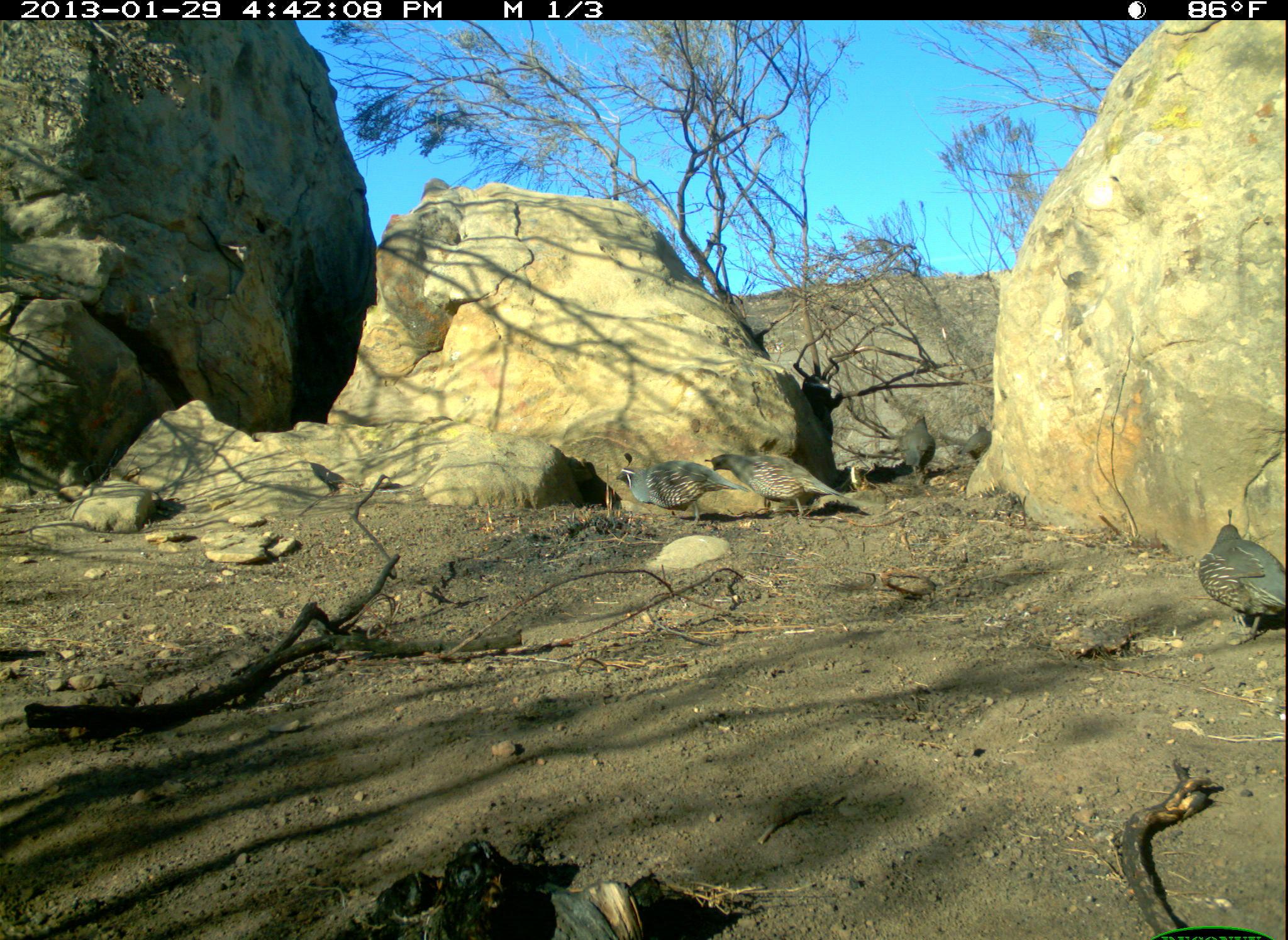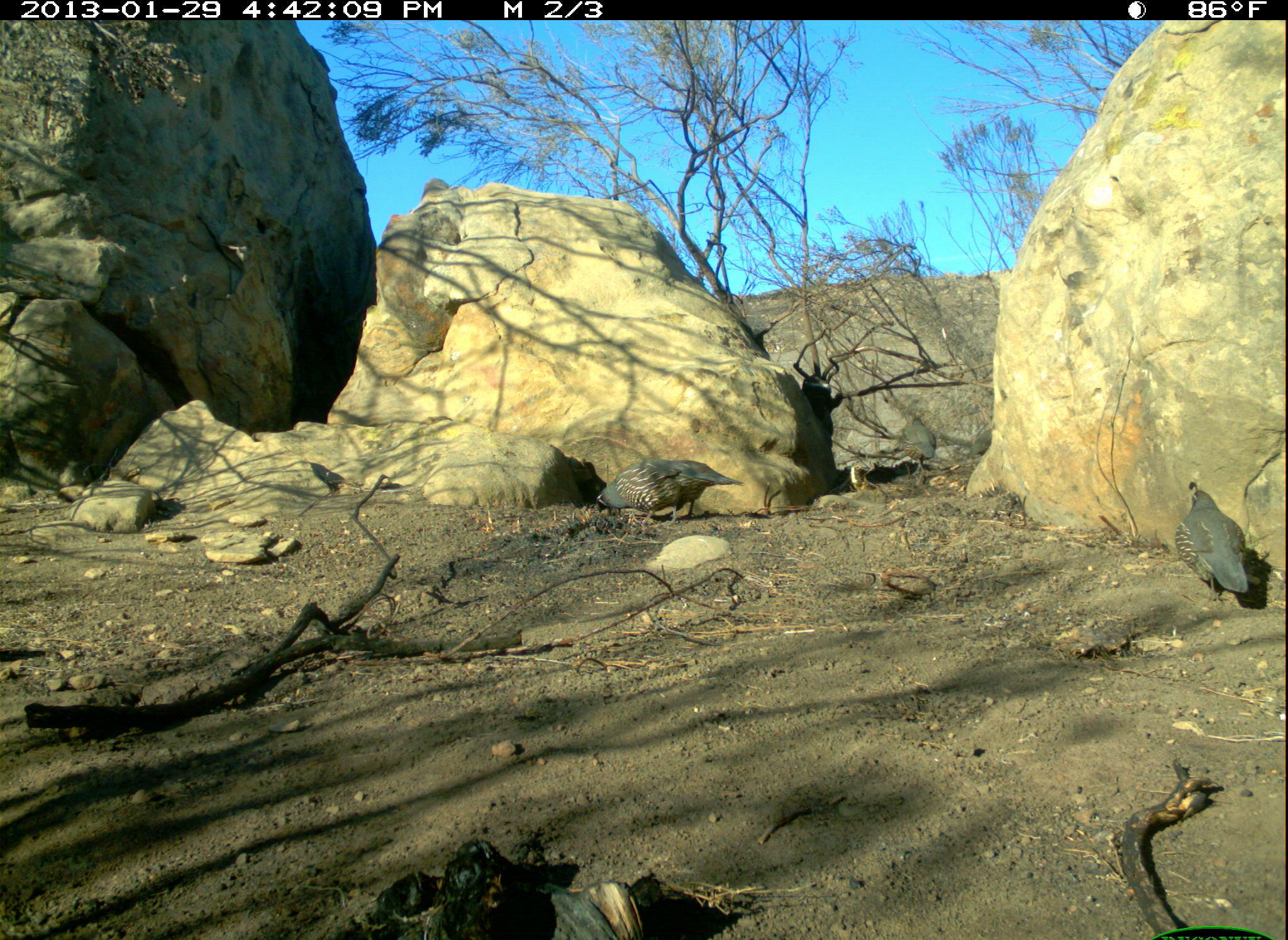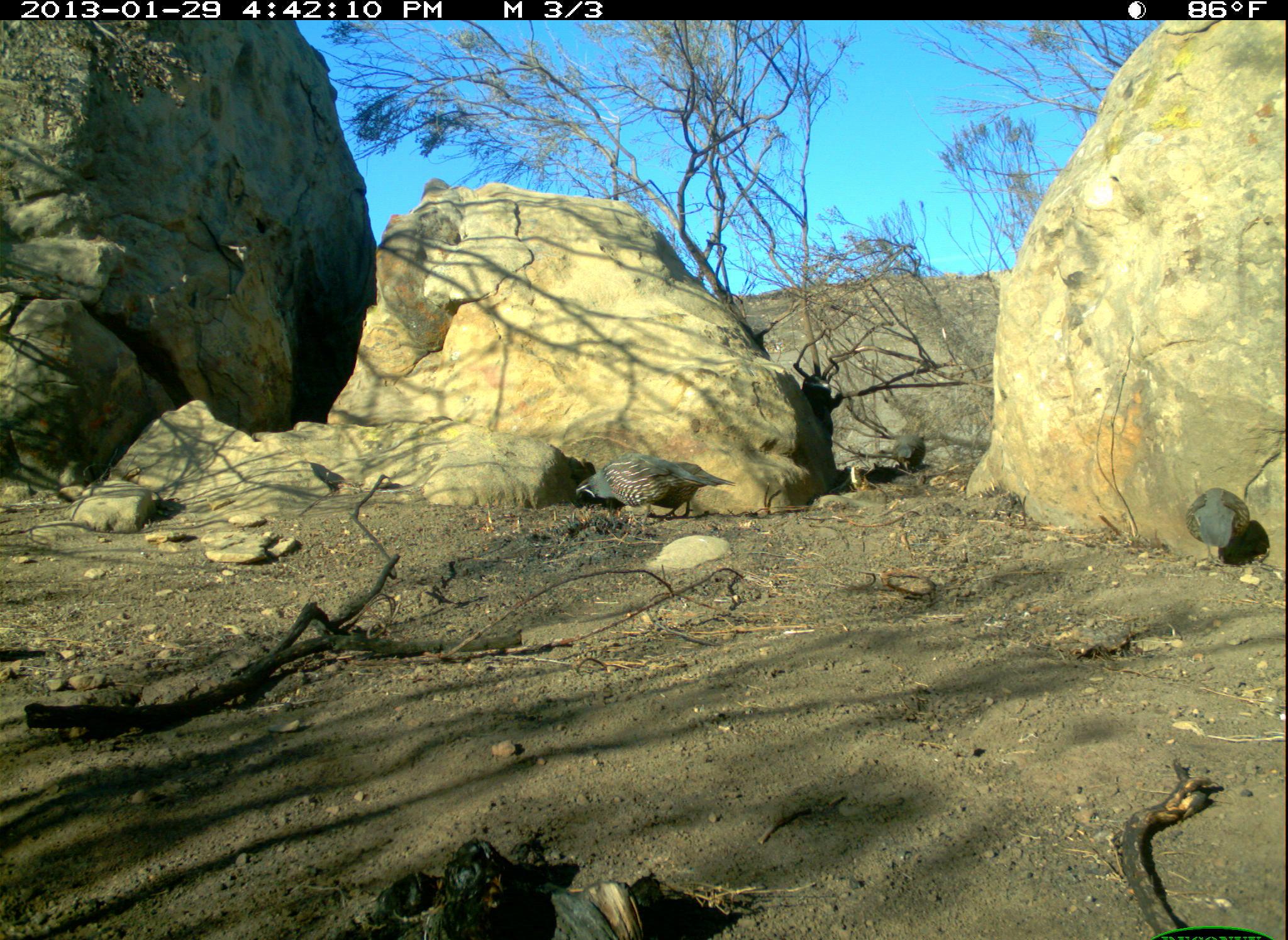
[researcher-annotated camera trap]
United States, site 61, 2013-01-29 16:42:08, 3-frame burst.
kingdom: Animalia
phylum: Chordata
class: Aves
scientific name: Aves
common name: bird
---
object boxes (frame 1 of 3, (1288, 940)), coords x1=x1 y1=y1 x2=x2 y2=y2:
bird: x1=1187 y1=498 x2=1285 y2=659; x1=720 y1=433 x2=842 y2=525; x1=607 y1=446 x2=724 y2=515; x1=876 y1=408 x2=950 y2=475; x1=966 y1=416 x2=1008 y2=474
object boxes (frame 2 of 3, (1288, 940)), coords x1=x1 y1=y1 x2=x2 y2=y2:
bird: x1=589 y1=451 x2=747 y2=532; x1=1172 y1=479 x2=1257 y2=604; x1=888 y1=408 x2=944 y2=483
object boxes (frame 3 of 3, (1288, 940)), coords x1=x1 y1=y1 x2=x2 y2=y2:
bird: x1=569 y1=455 x2=709 y2=526